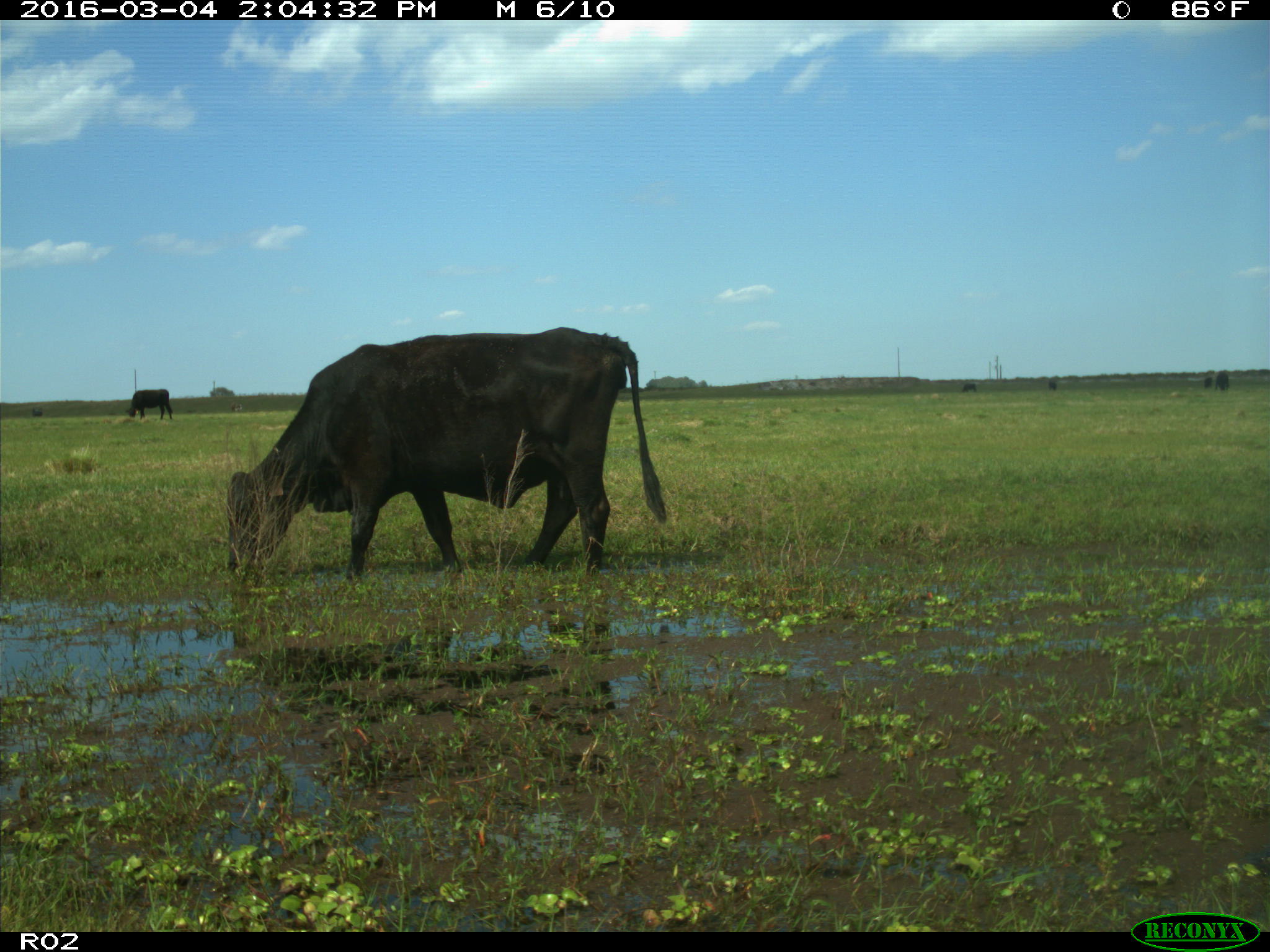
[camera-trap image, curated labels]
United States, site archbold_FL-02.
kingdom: Animalia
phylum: Chordata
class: Mammalia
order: Artiodactyla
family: Bovidae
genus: Bos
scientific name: Bos taurus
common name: domestic cow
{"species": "Bos taurus (domestic cow)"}